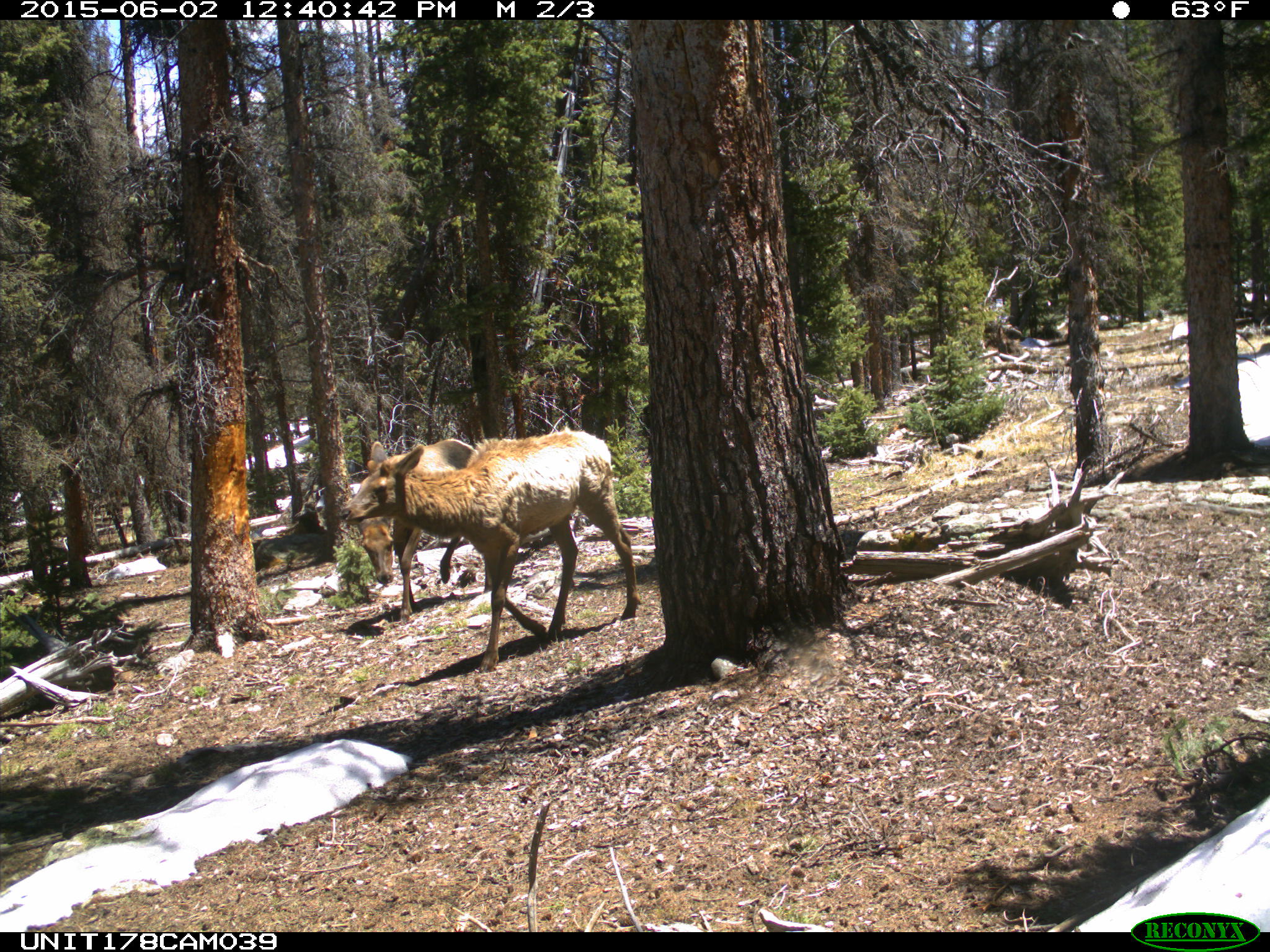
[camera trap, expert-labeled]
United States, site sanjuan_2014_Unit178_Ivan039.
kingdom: Animalia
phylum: Chordata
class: Mammalia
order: Artiodactyla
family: Cervidae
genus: Cervus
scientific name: Cervus elaphus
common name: red deer